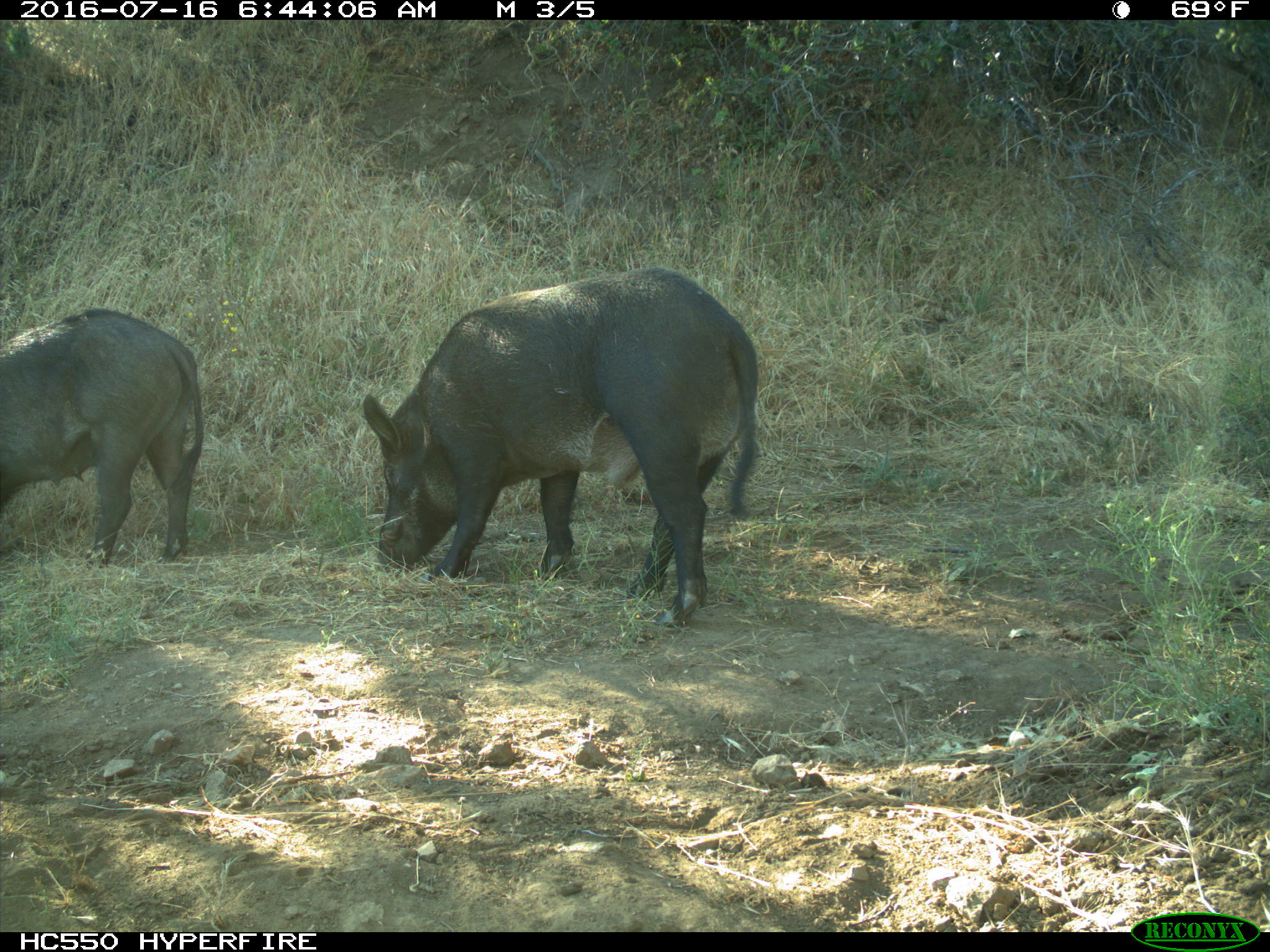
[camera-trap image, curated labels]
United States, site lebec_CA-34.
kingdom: Animalia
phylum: Chordata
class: Mammalia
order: Artiodactyla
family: Suidae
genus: Sus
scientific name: Sus scrofa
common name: wild boar